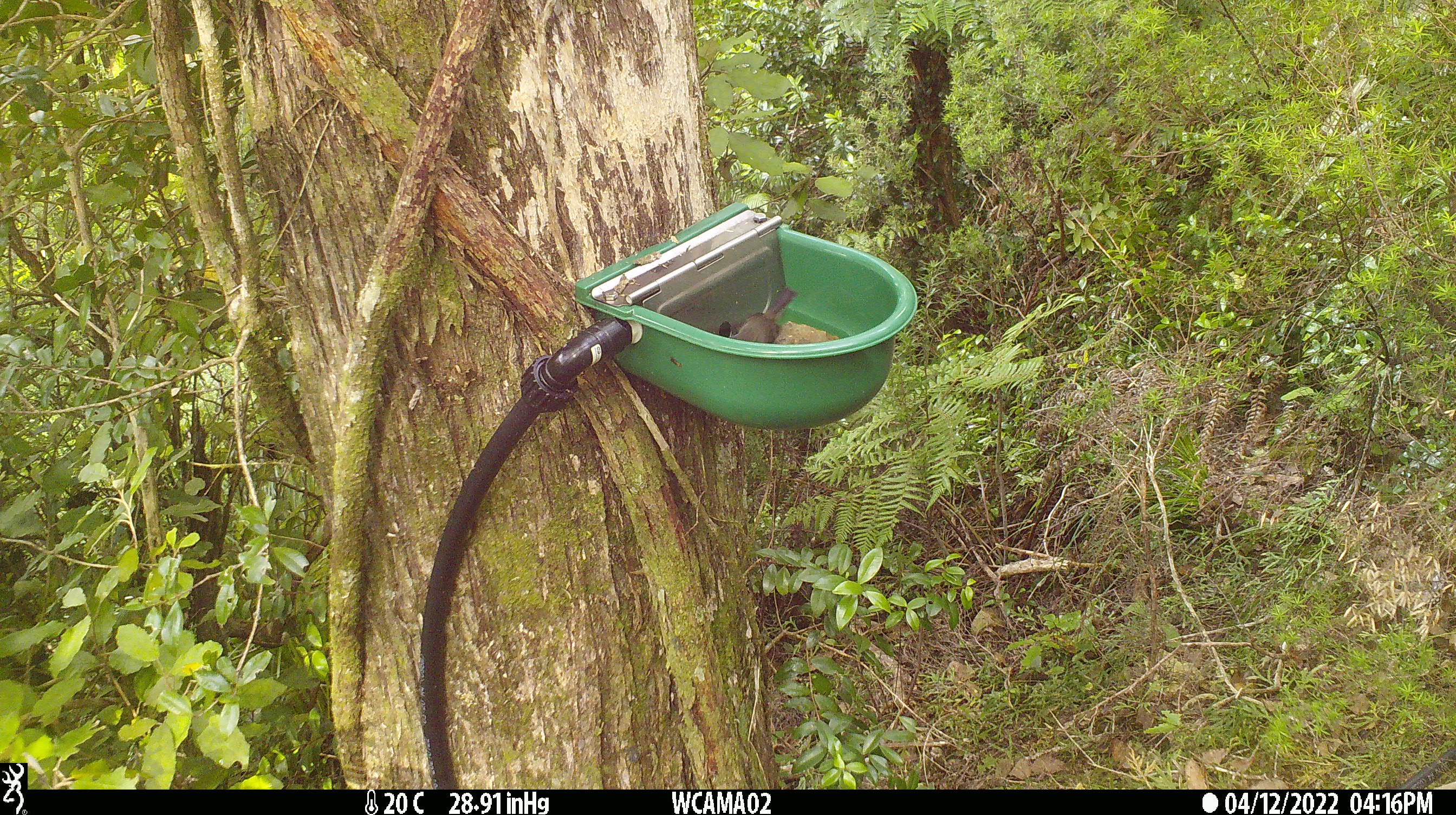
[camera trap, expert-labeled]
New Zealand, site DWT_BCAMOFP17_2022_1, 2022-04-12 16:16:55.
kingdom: Animalia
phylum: Chordata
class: Aves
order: Passeriformes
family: Petroicidae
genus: Petroica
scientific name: Petroica macrocephala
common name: tomtit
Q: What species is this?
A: Tomtit (Petroica macrocephala).